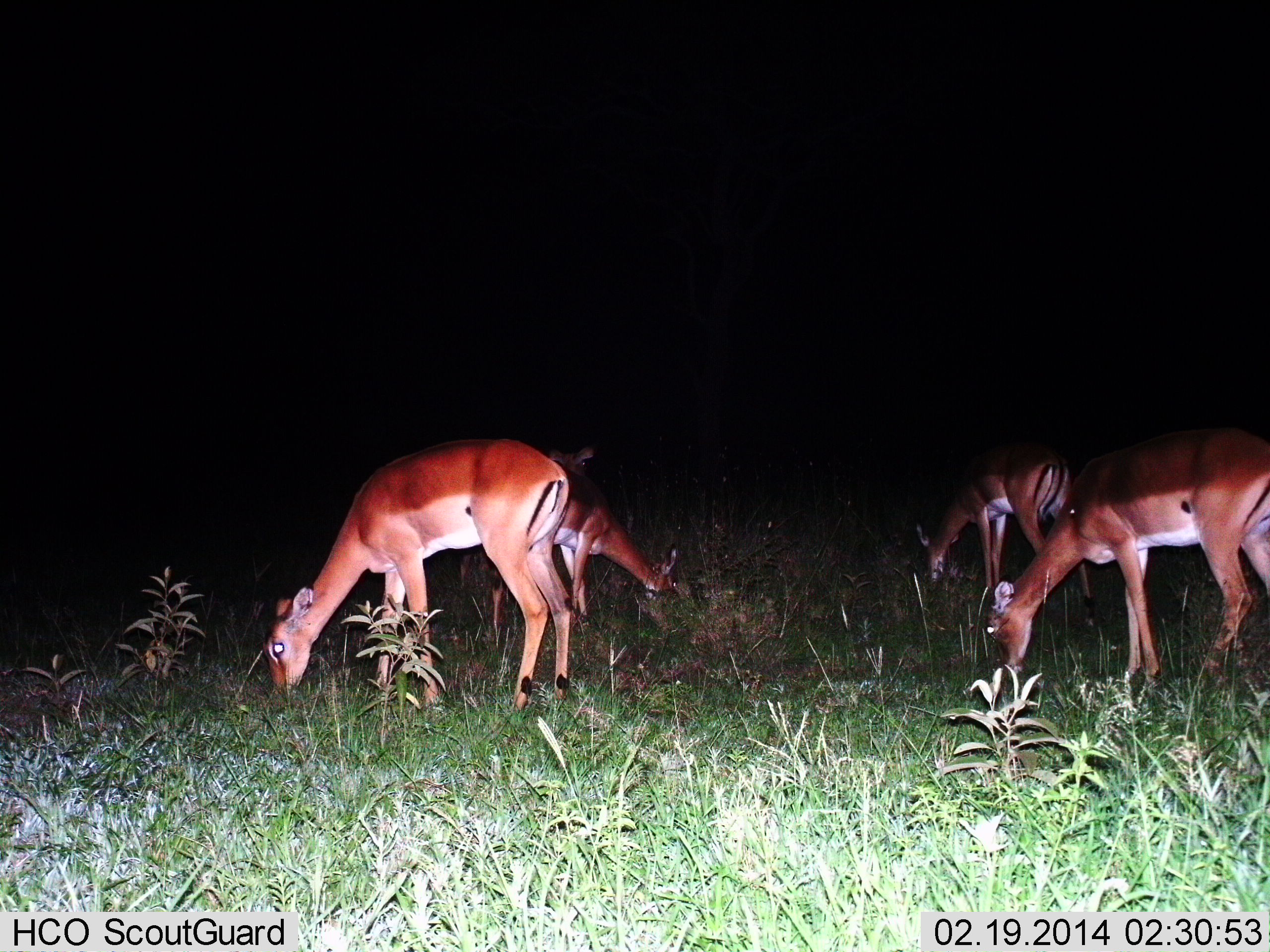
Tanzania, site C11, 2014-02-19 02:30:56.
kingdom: Animalia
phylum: Chordata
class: Mammalia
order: Artiodactyla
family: Bovidae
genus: Aepyceros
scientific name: Aepyceros melampus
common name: impala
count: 4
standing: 40%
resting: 0%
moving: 10%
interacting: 0%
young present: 0%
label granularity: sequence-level